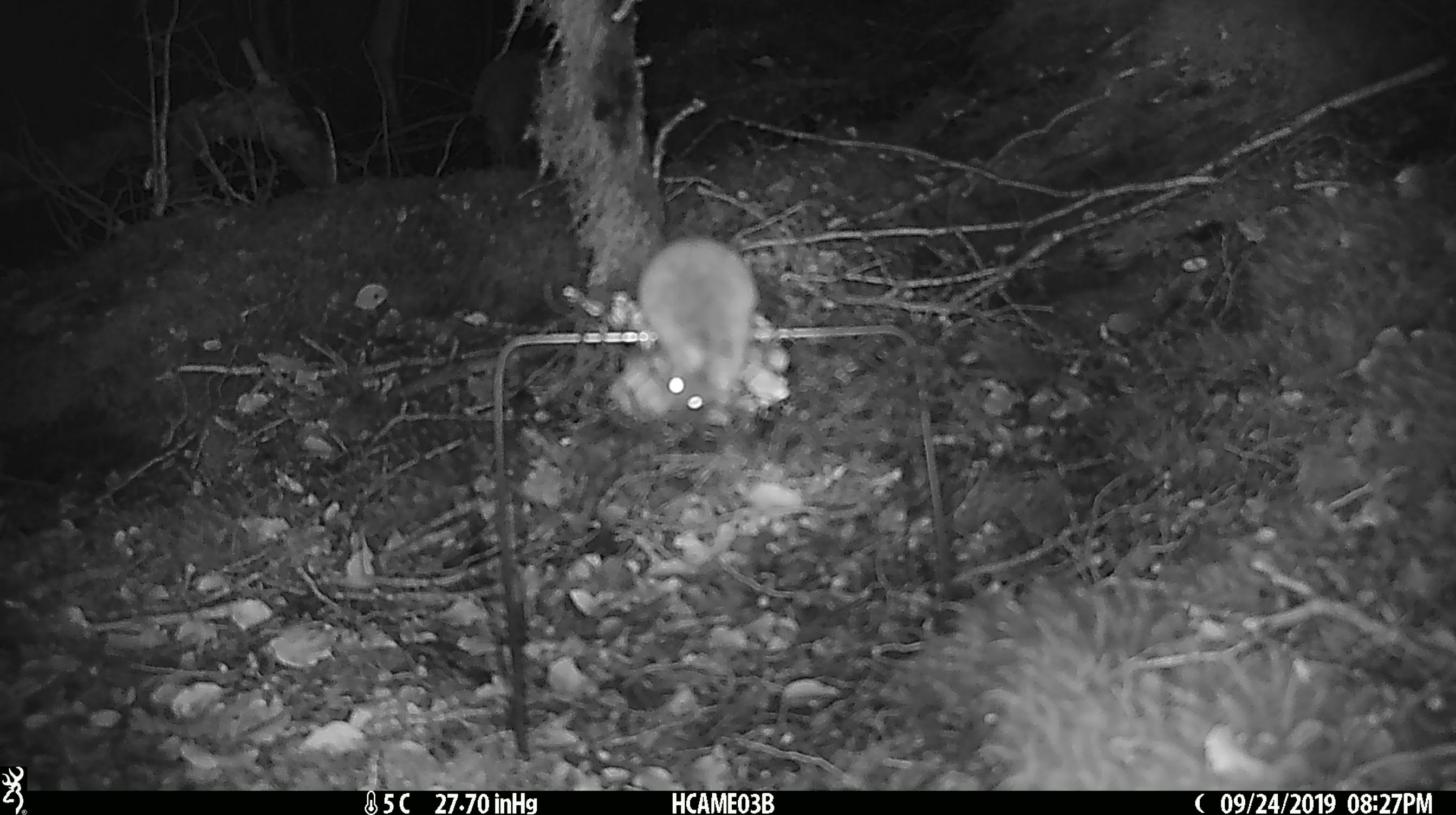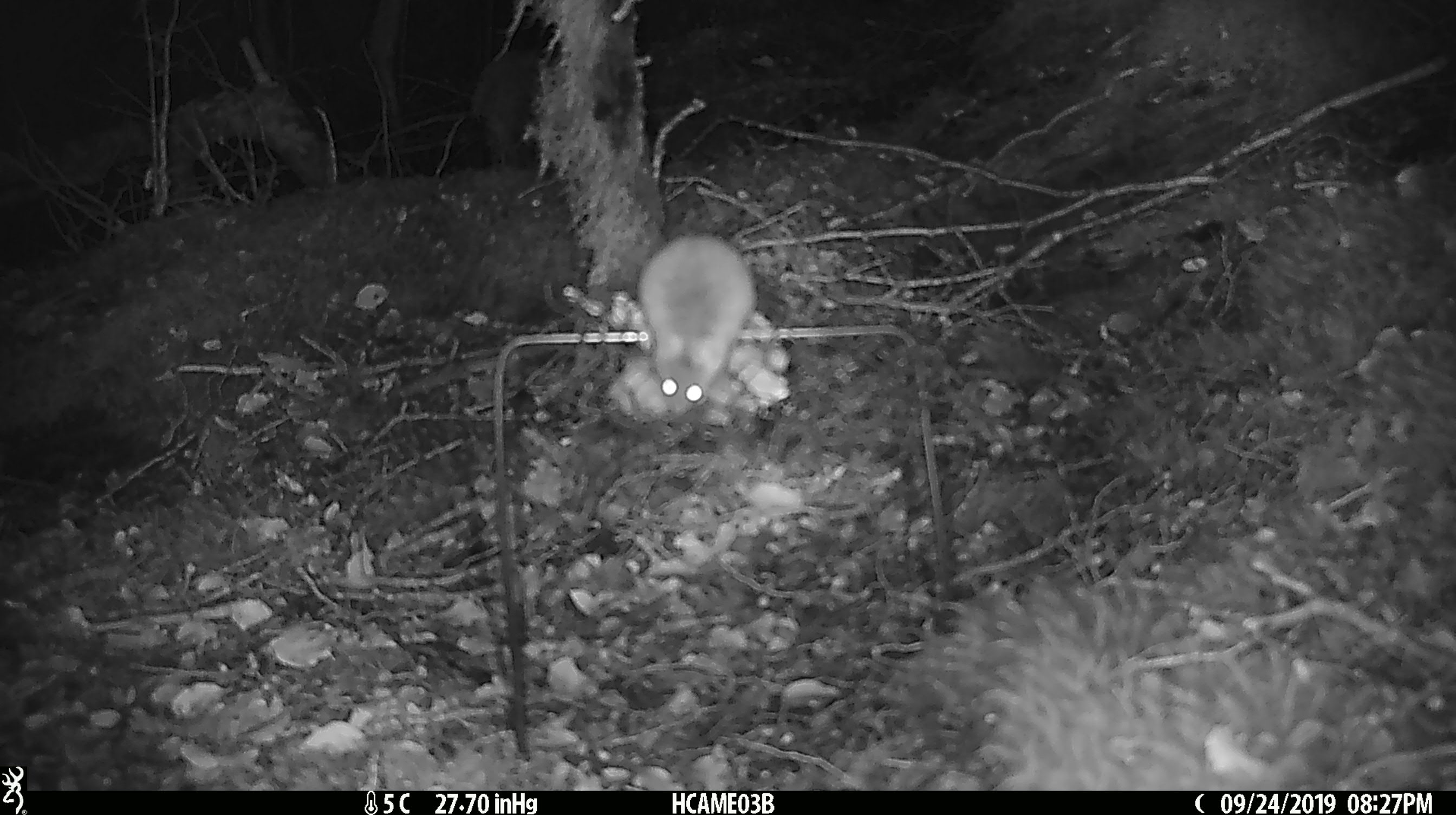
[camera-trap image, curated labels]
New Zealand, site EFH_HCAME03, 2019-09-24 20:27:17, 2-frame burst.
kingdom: Animalia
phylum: Chordata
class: Mammalia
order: Rodentia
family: Muridae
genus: Mus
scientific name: Mus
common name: mouse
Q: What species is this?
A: Mouse (Mus).